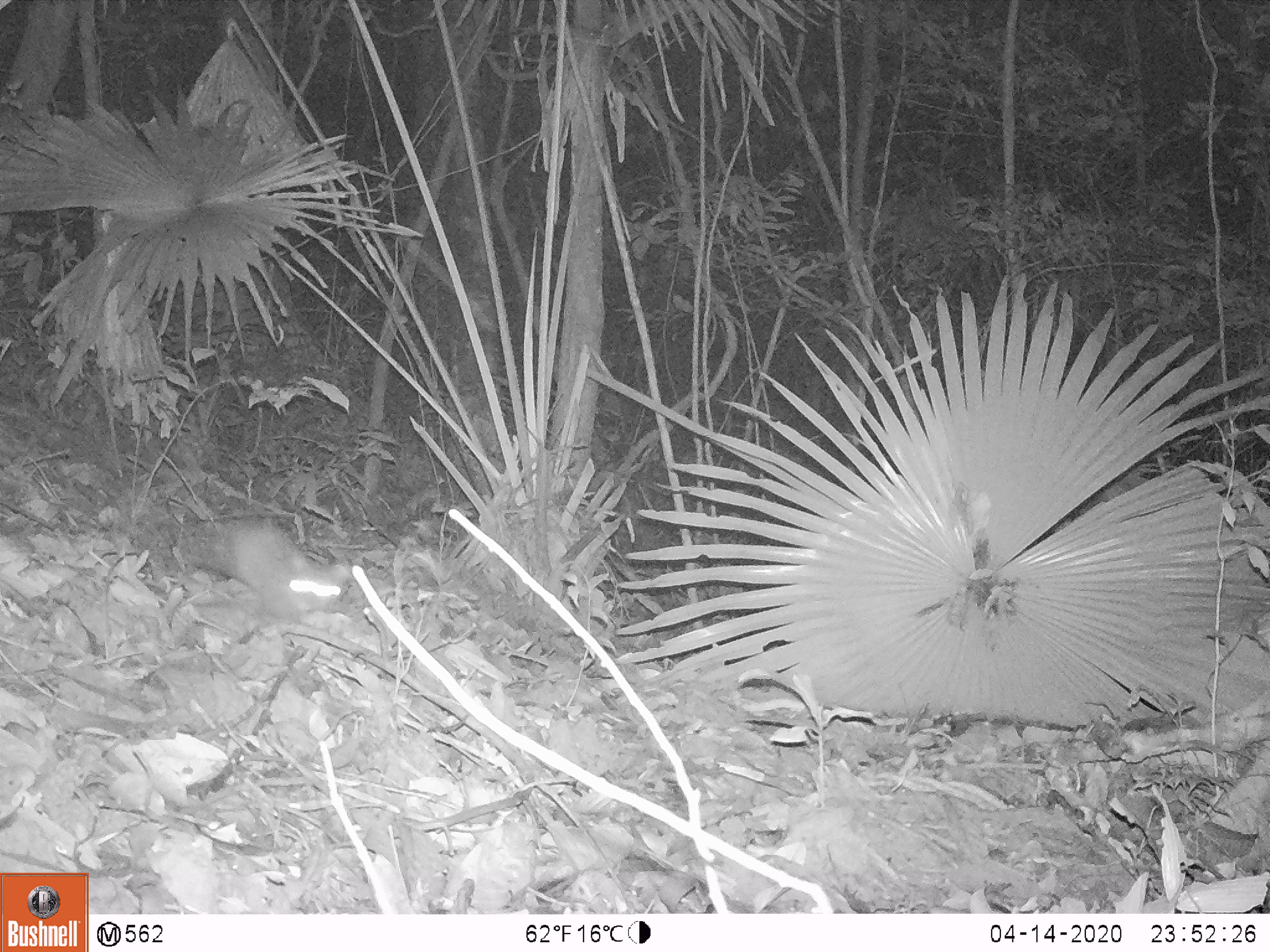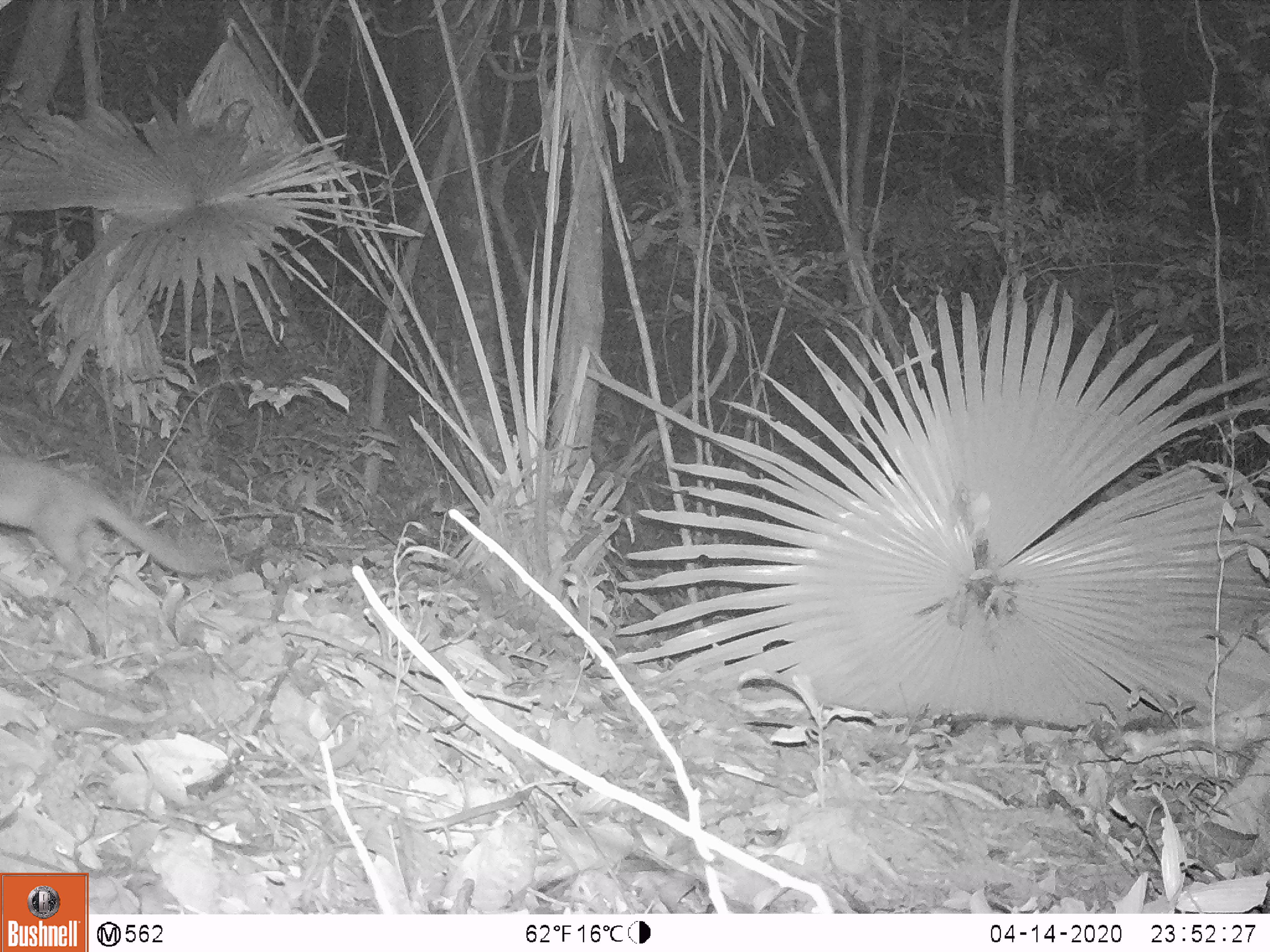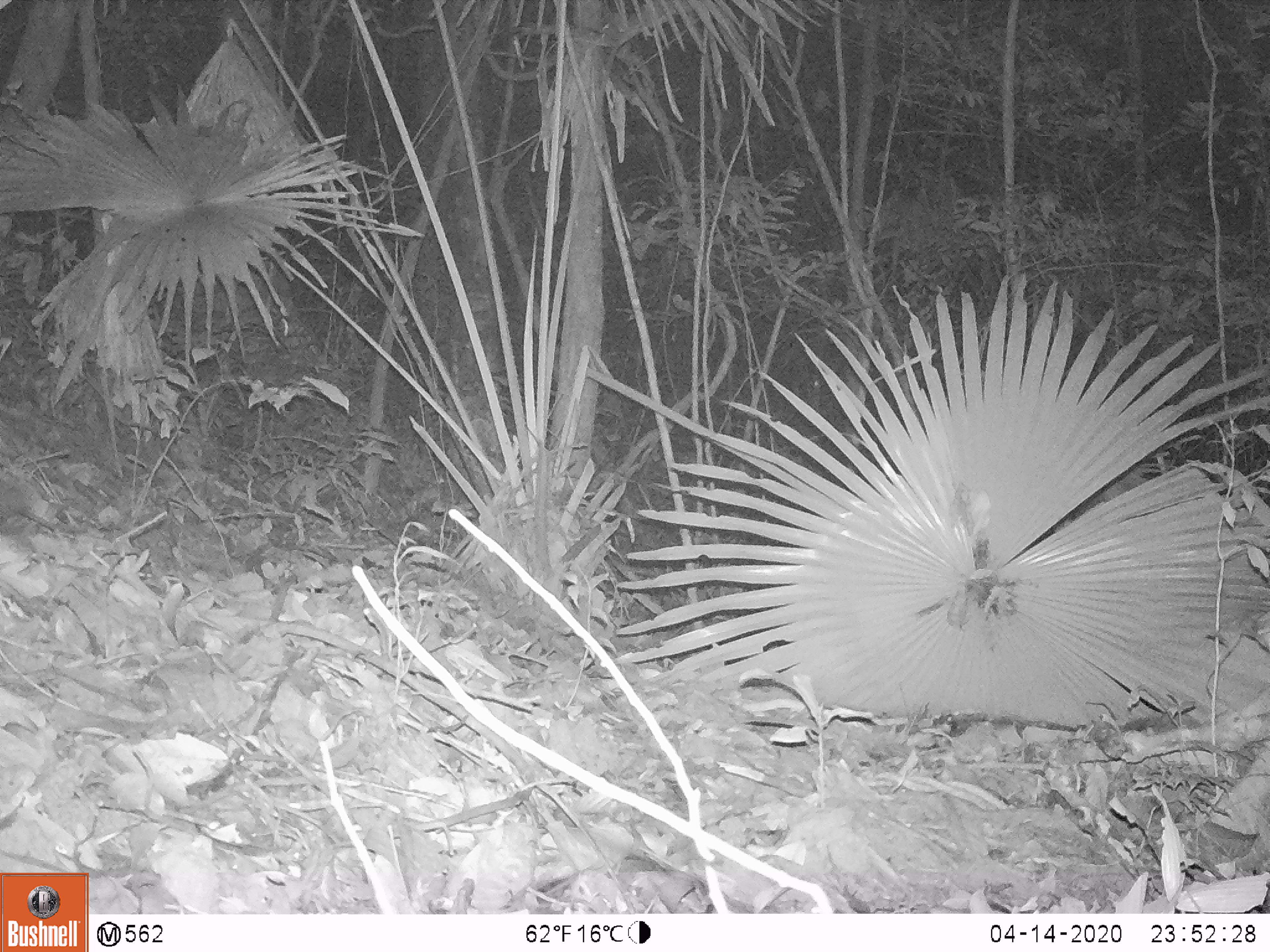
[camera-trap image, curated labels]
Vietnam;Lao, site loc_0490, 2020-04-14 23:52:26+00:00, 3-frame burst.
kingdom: Animalia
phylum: Chordata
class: Mammalia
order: Carnivora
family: Mustelidae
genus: Melogale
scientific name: Melogale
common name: ferret badger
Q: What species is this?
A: Ferret badger (Melogale).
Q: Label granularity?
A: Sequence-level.